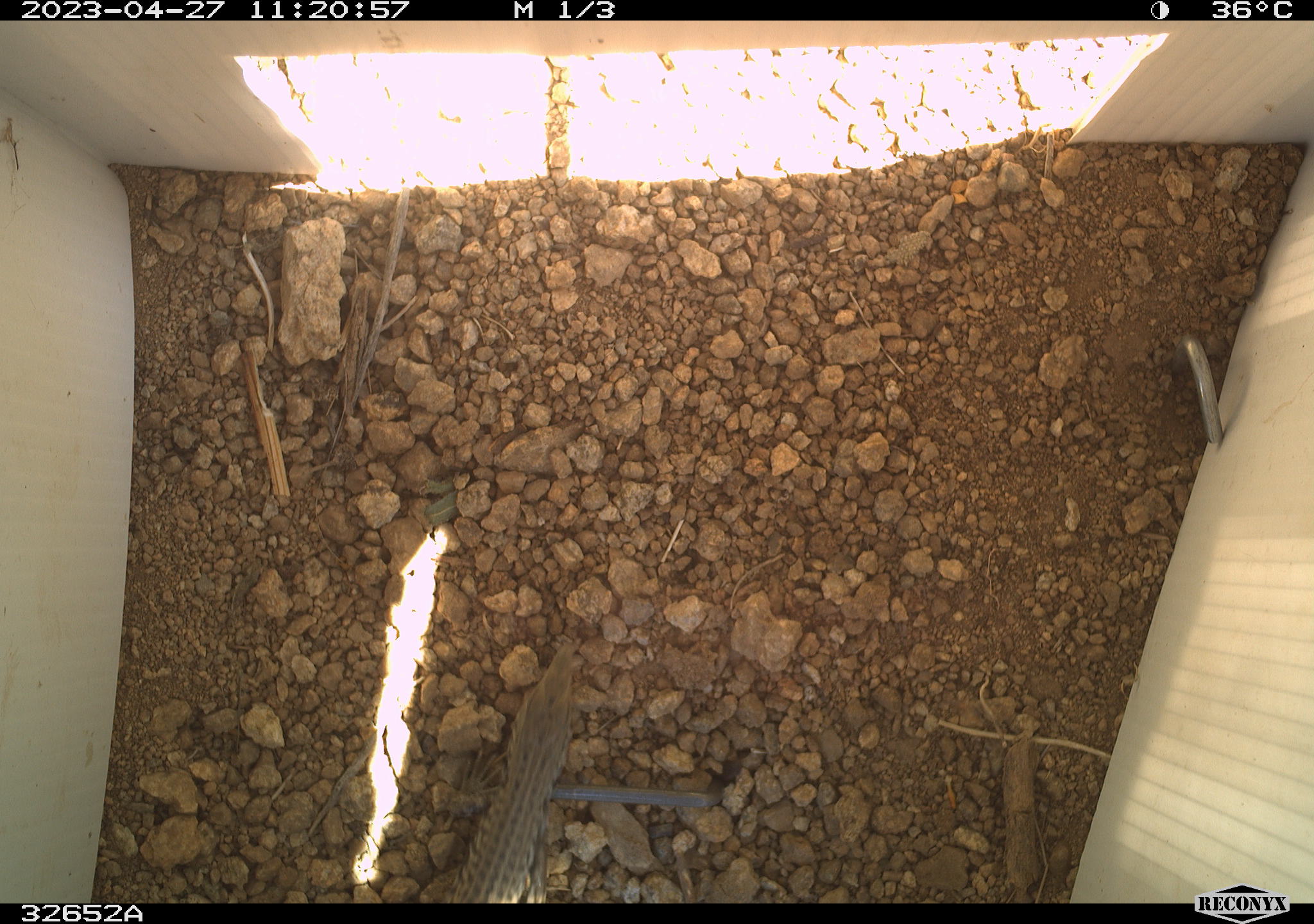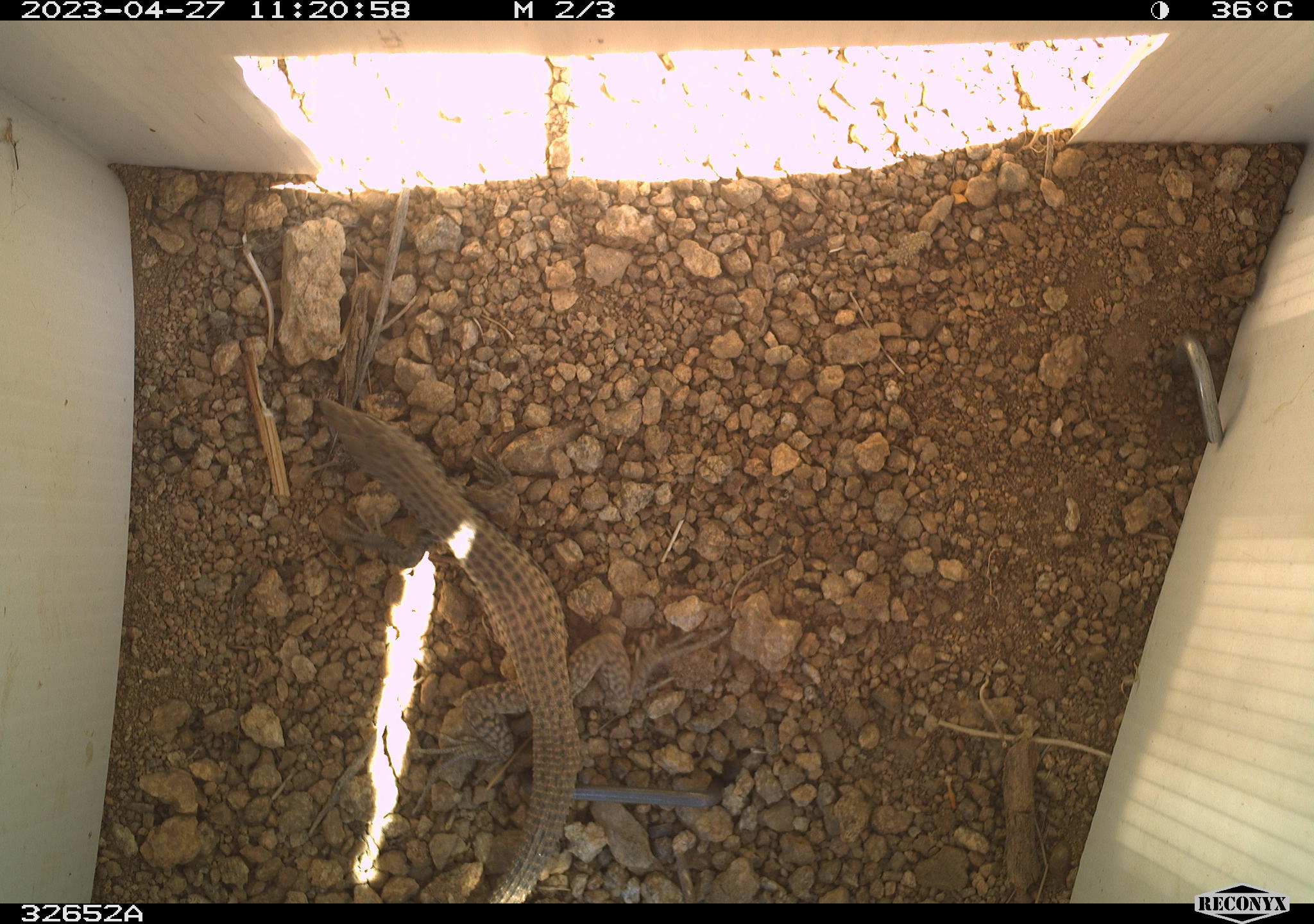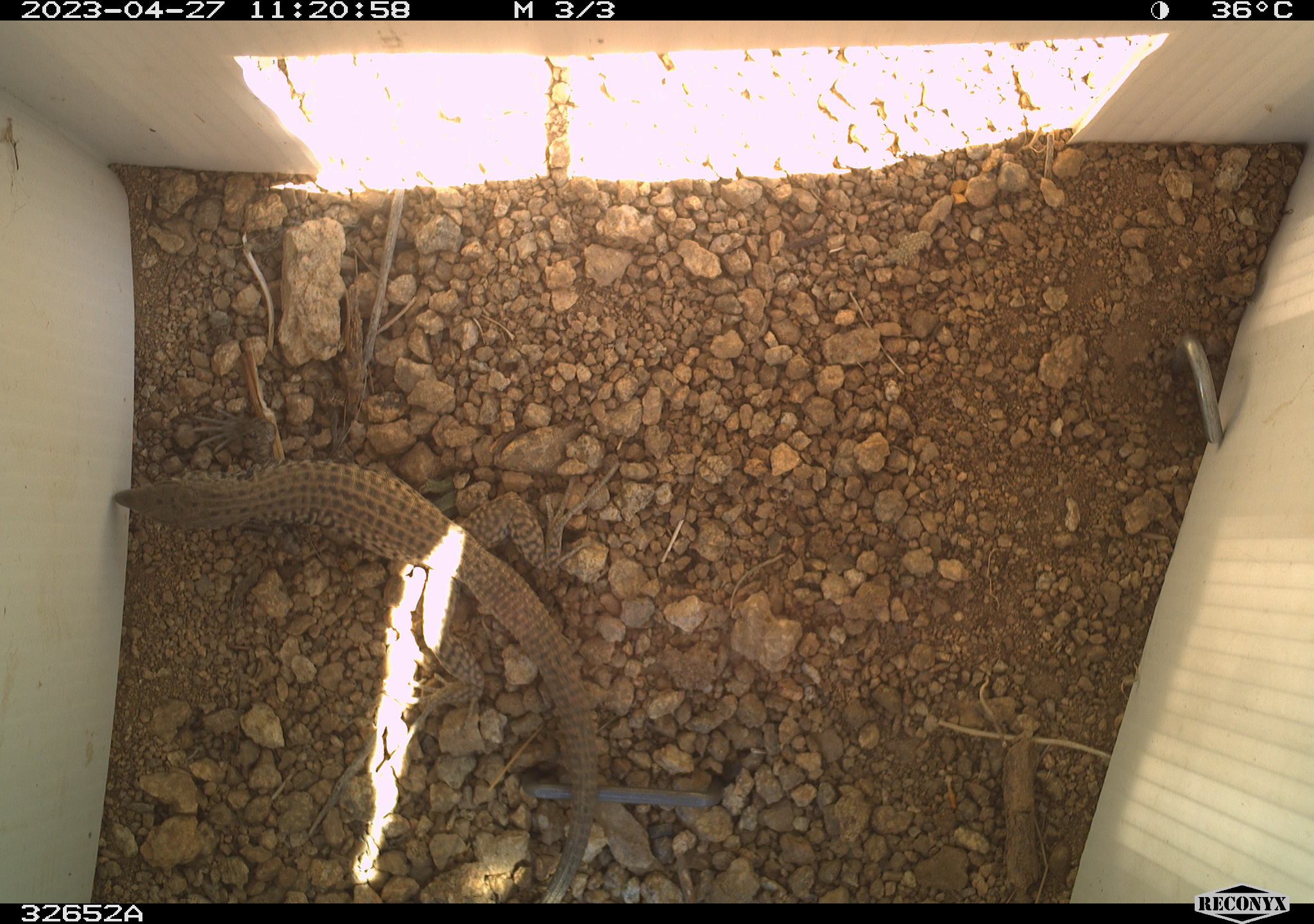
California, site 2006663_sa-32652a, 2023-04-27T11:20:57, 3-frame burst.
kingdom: Animalia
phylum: Chordata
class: Reptilia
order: Squamata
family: Teiidae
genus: Aspidoscelis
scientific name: Aspidoscelis tigris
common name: western whiptail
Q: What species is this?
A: Western whiptail (Aspidoscelis tigris).